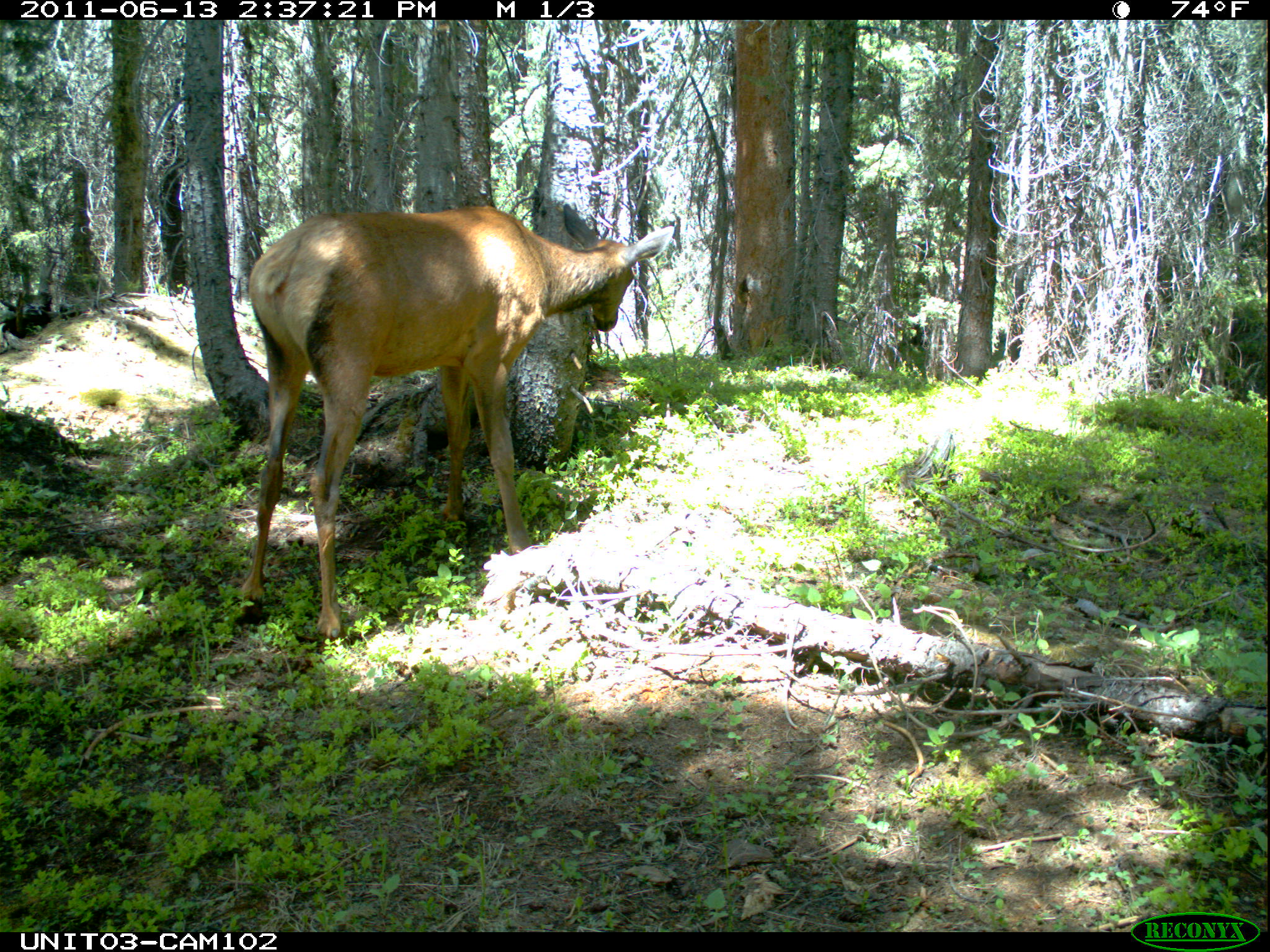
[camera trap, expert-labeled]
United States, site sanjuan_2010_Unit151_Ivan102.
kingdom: Animalia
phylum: Chordata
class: Mammalia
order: Artiodactyla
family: Cervidae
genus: Cervus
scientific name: Cervus elaphus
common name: red deer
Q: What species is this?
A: Cervus elaphus (red deer).